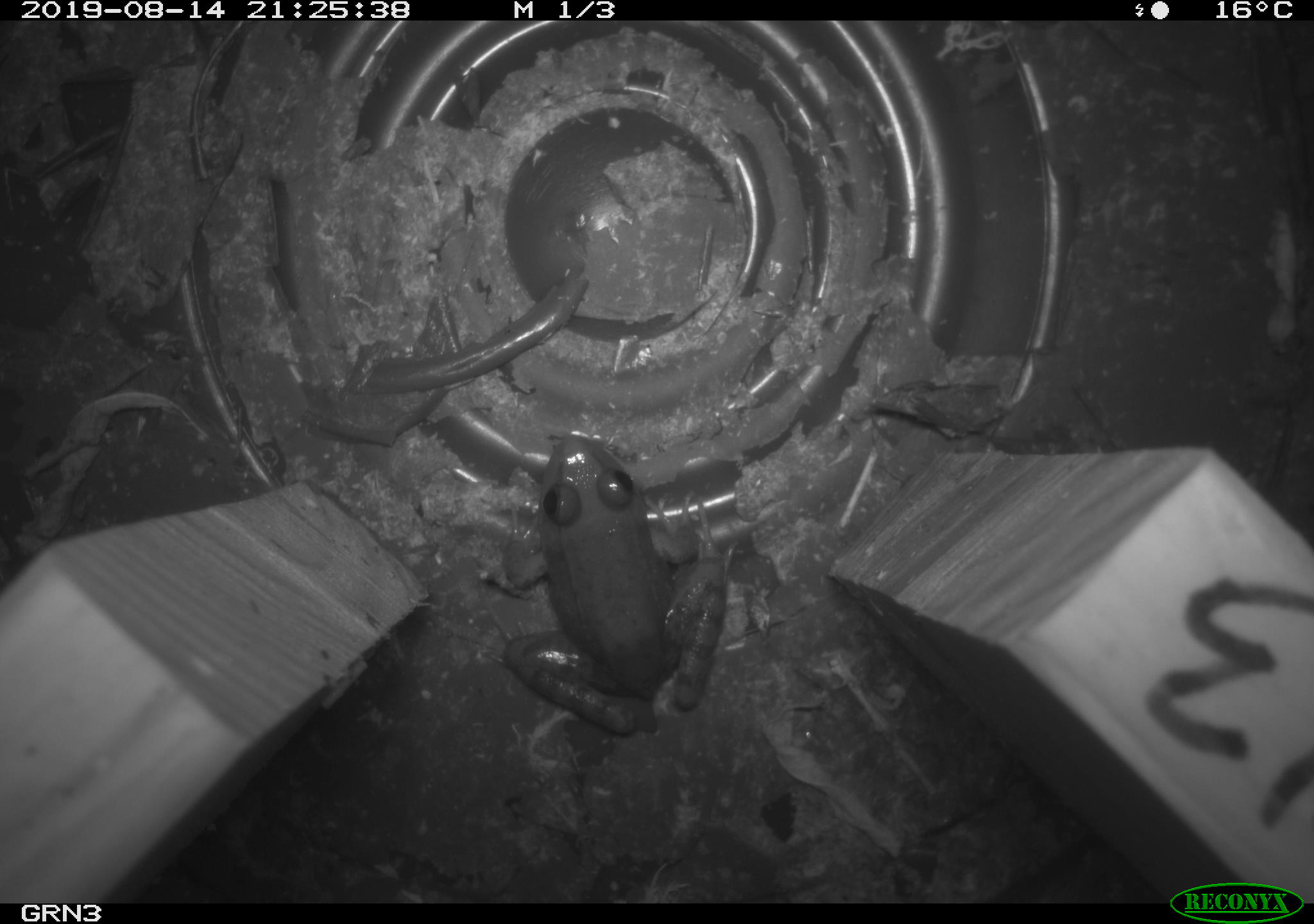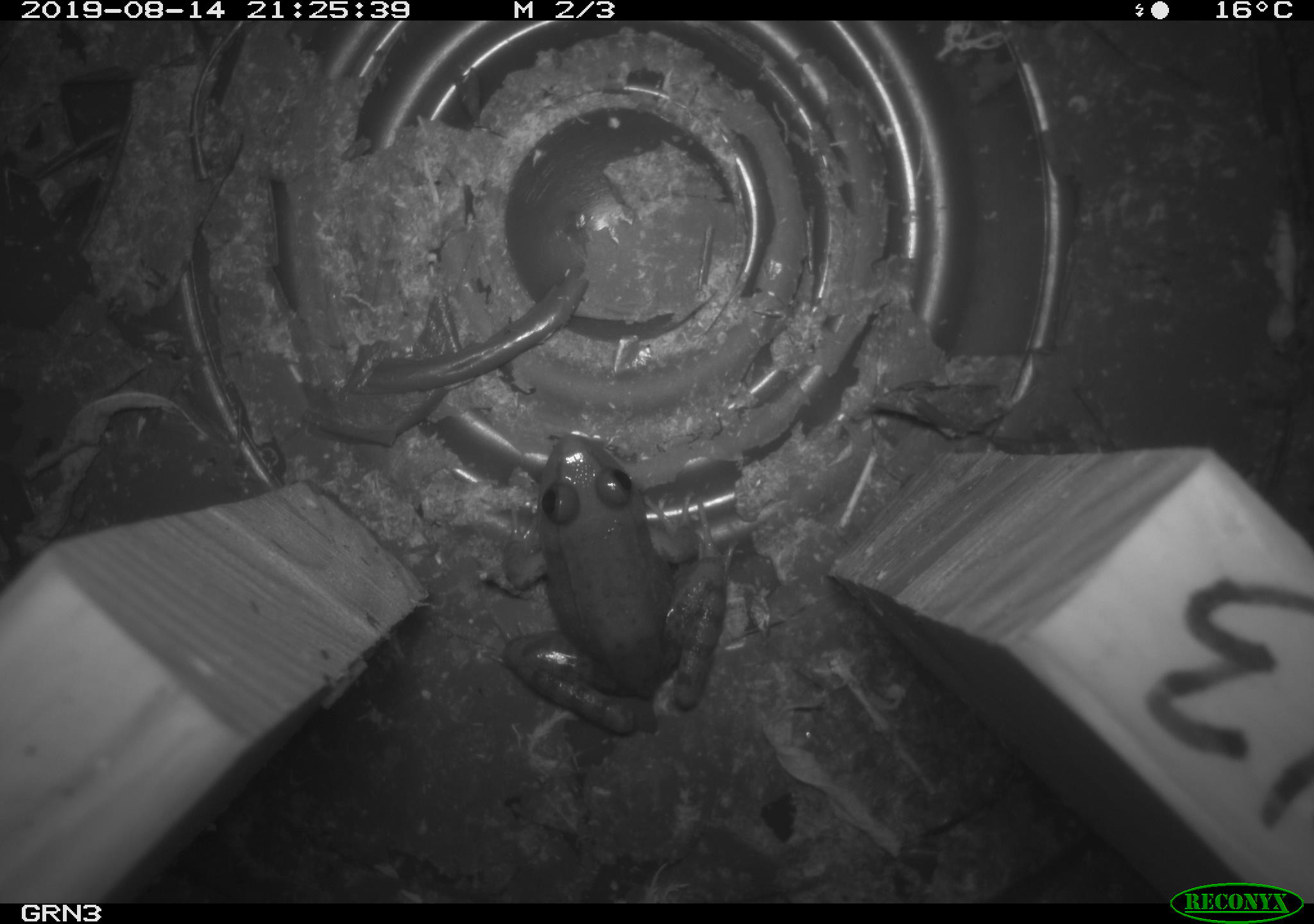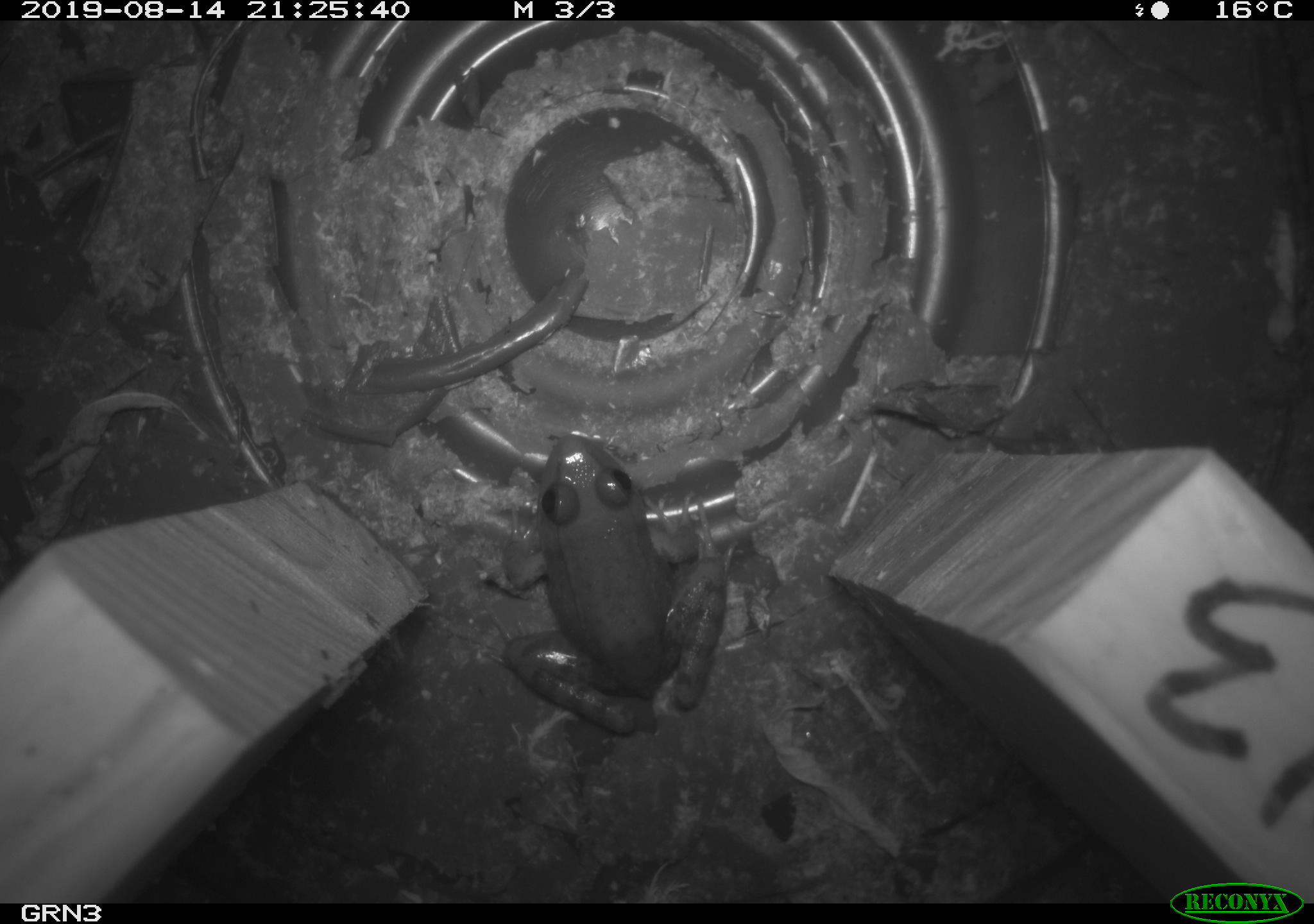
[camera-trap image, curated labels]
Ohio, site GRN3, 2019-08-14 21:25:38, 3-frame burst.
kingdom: Animalia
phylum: Chordata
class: Amphibia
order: Anura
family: Ranidae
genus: Lithobates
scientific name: Lithobates clamitans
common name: green frog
Green frog (Lithobates clamitans).